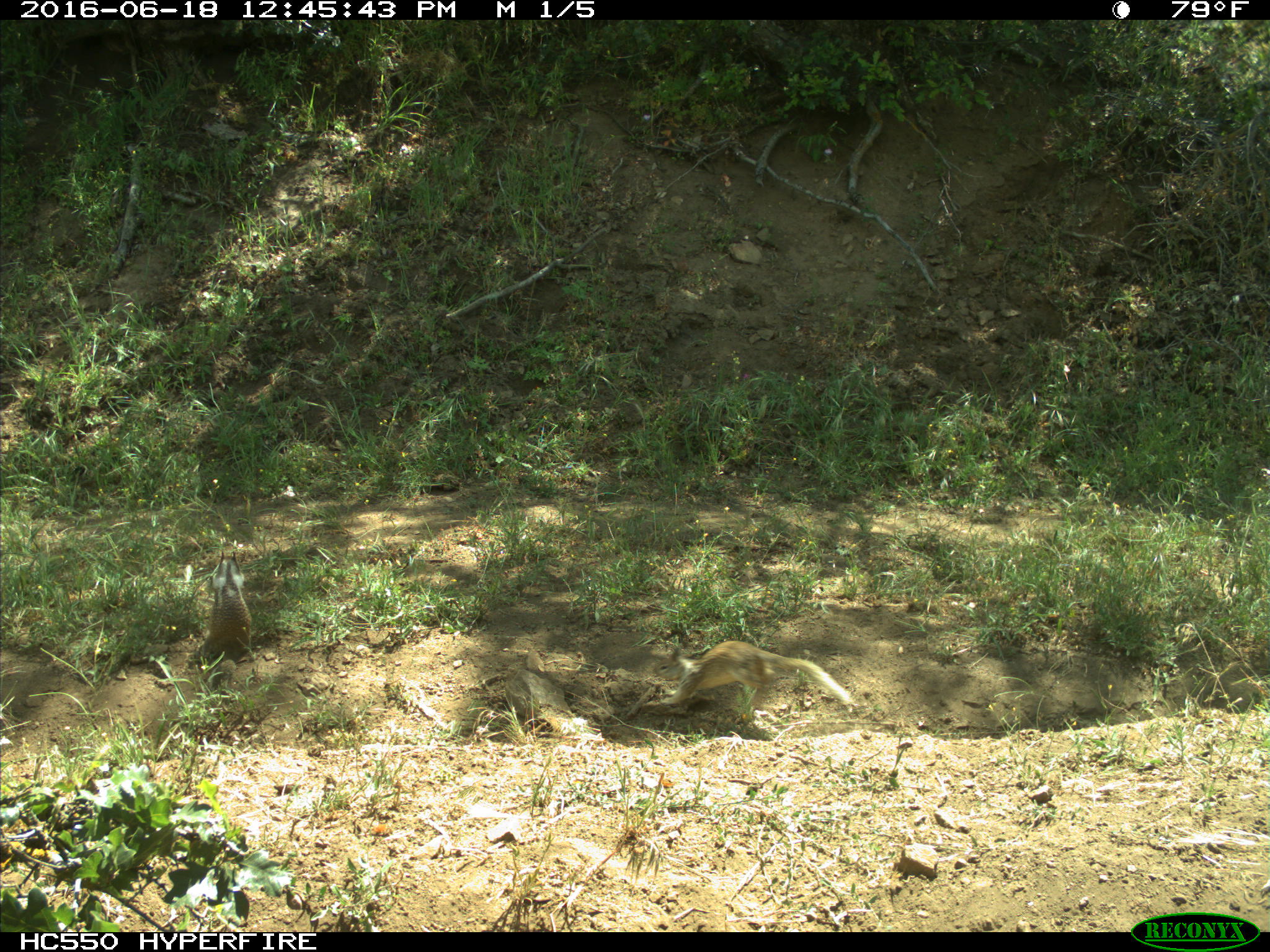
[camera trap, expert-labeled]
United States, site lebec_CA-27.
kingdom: Animalia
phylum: Chordata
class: Mammalia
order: Rodentia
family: Sciuridae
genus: Otospermophilus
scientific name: Otospermophilus beecheyi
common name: california ground squirrel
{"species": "Otospermophilus beecheyi (california ground squirrel)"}